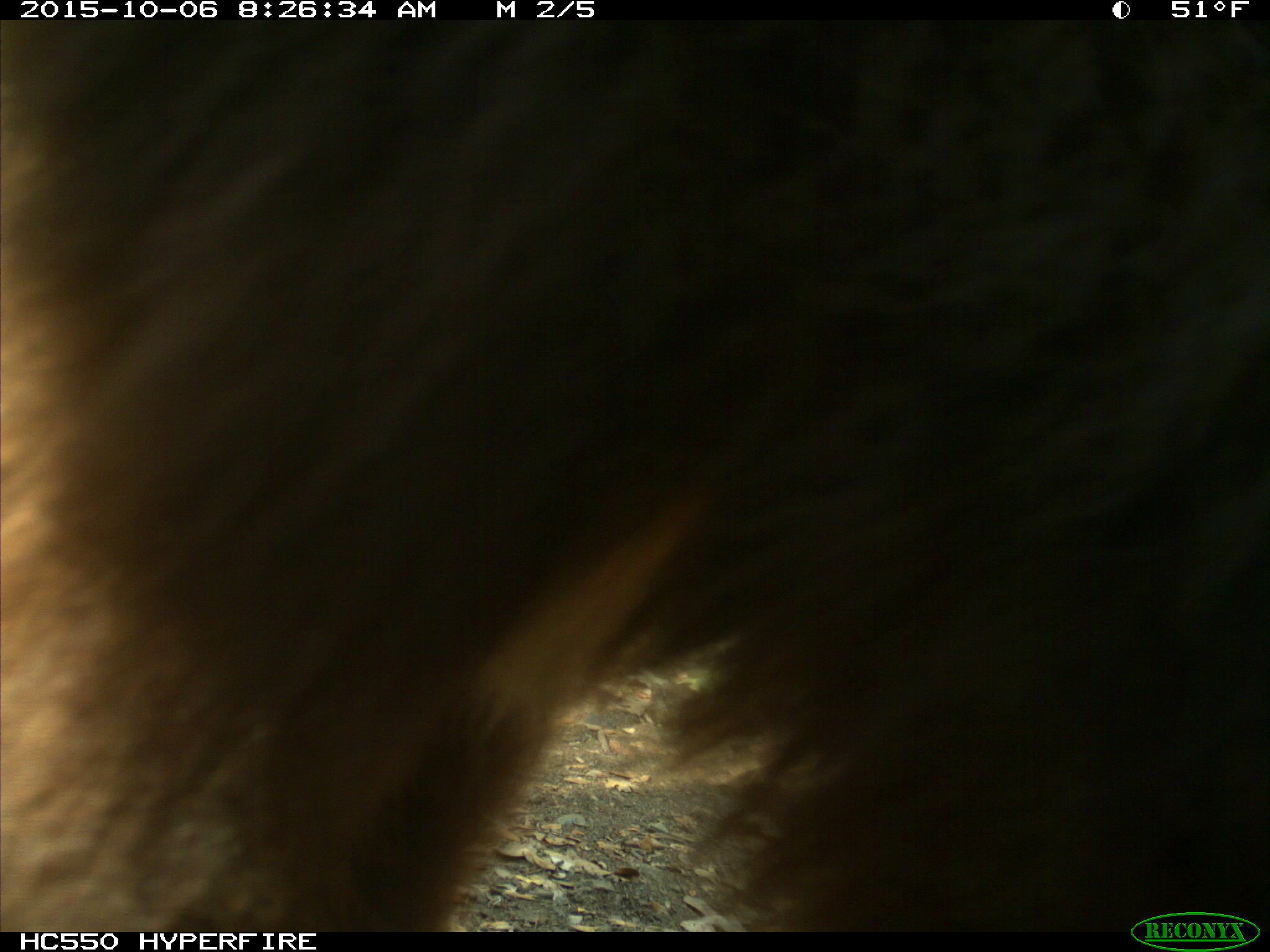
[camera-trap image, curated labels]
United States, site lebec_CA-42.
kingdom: Animalia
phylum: Chordata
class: Mammalia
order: Carnivora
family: Ursidae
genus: Ursus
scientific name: Ursus americanus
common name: american black bear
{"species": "Ursus americanus (american black bear)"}